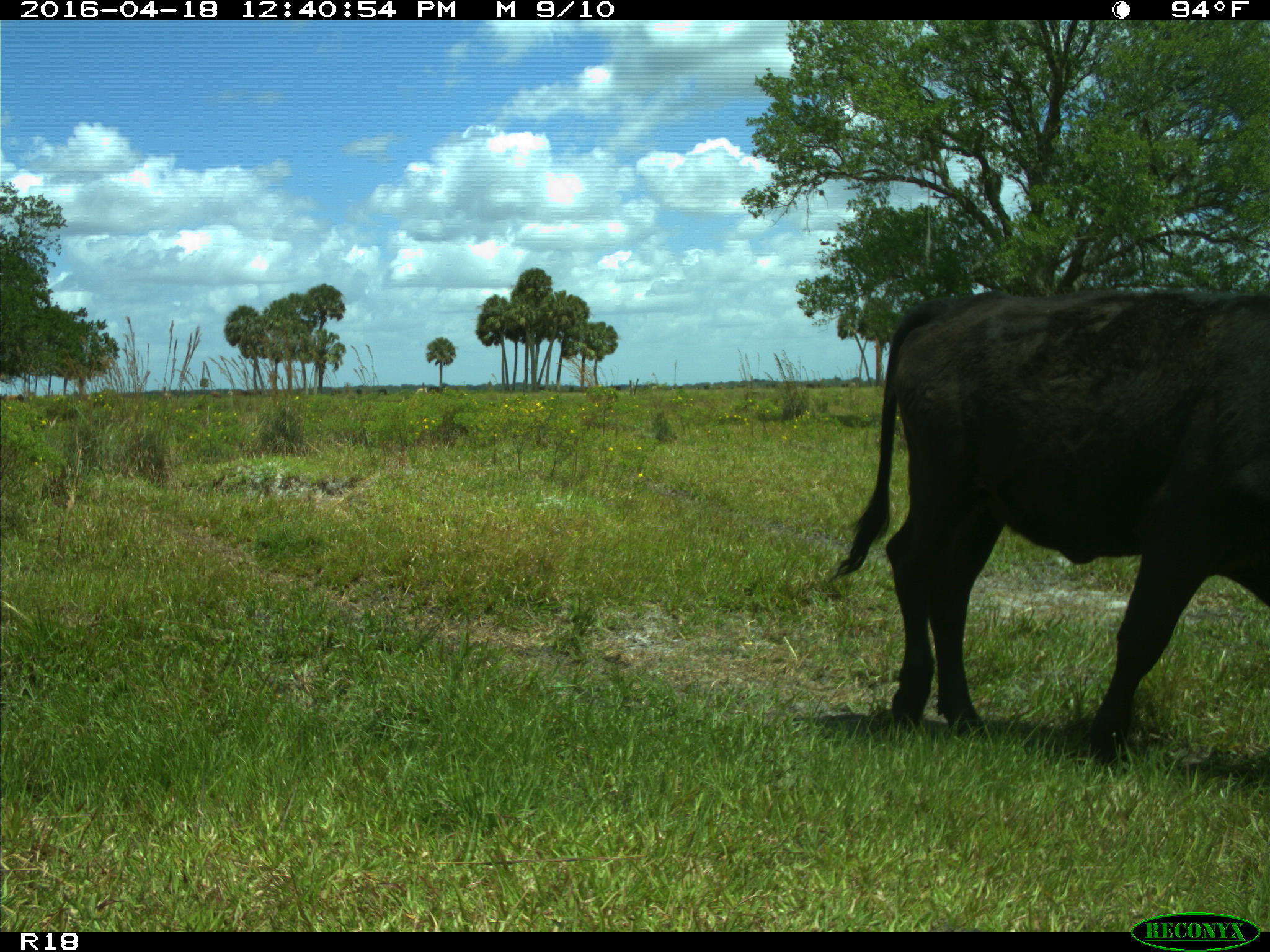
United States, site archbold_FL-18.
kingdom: Animalia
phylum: Chordata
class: Mammalia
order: Artiodactyla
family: Bovidae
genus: Bos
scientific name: Bos taurus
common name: domestic cow